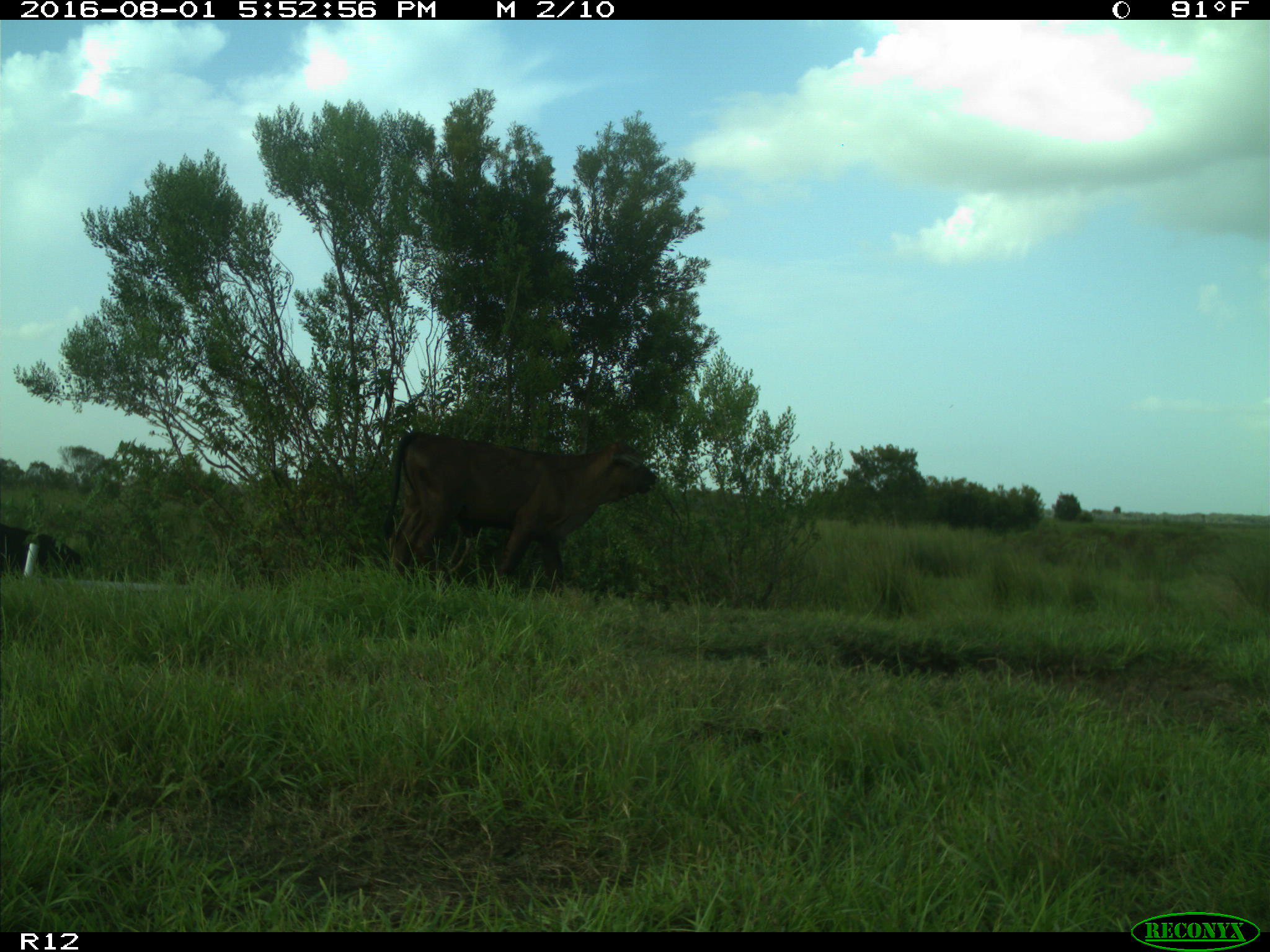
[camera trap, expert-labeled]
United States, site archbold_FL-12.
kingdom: Animalia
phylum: Chordata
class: Mammalia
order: Artiodactyla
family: Bovidae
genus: Bos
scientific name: Bos taurus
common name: domestic cow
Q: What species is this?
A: Bos taurus (domestic cow).